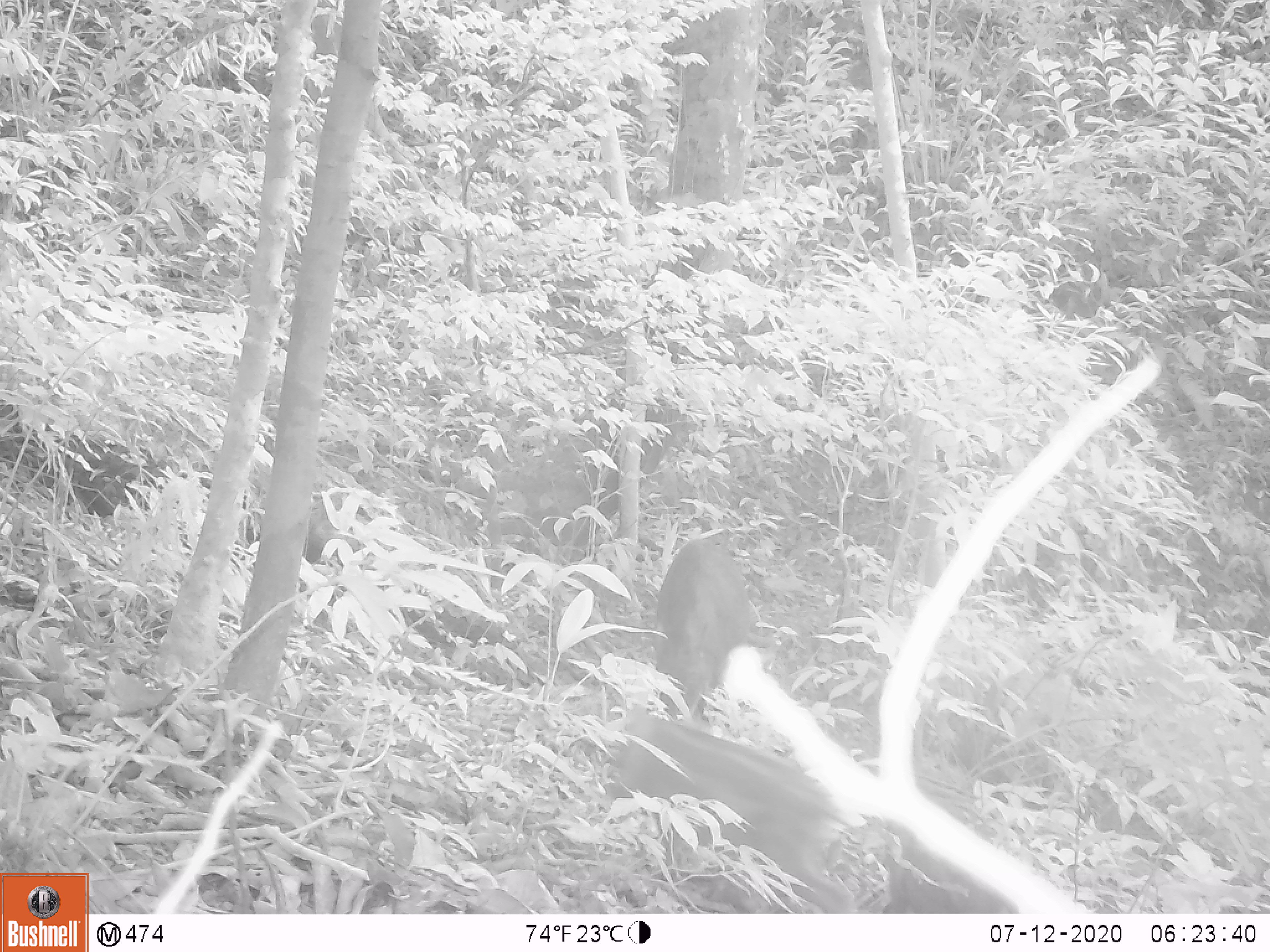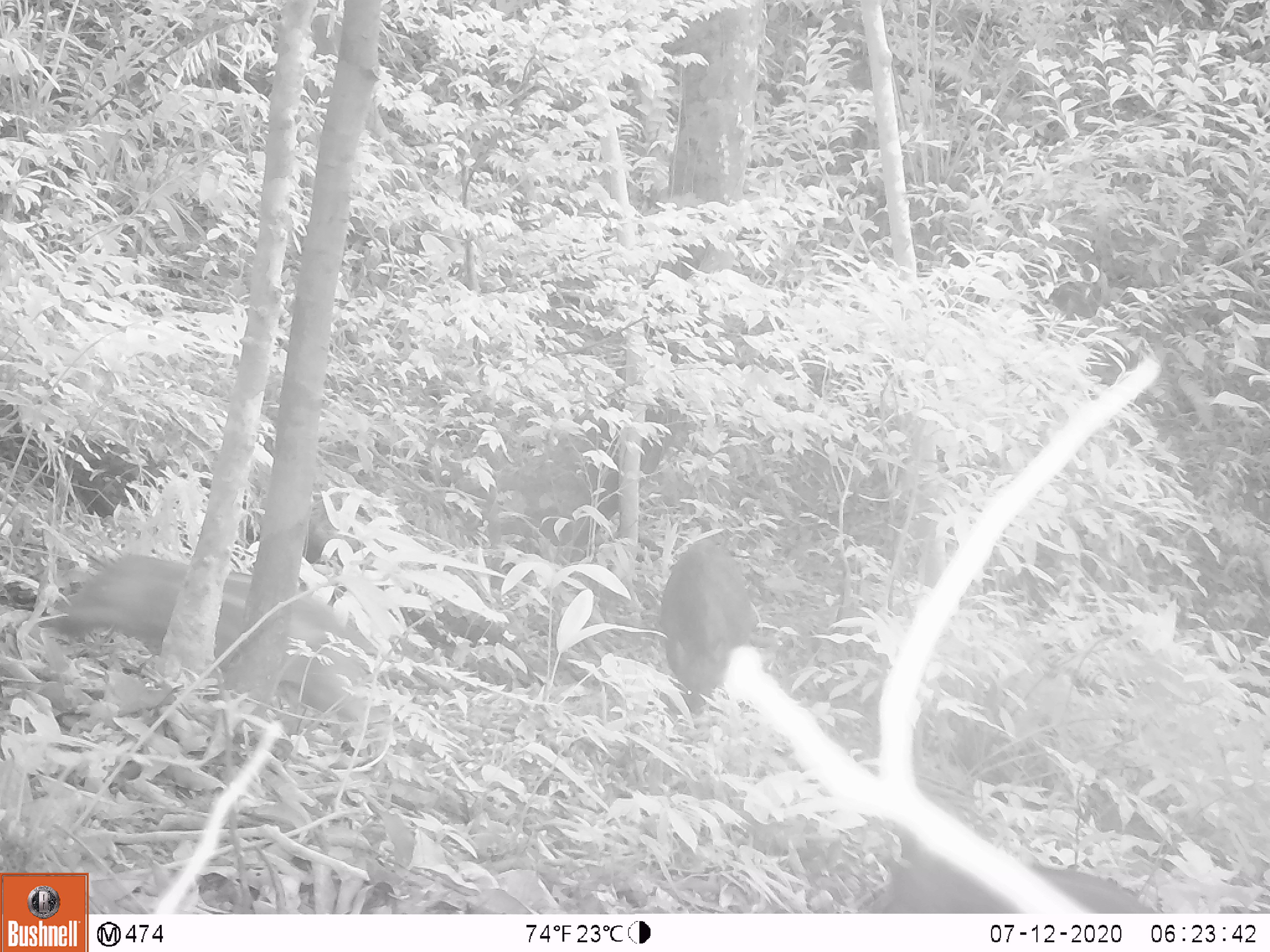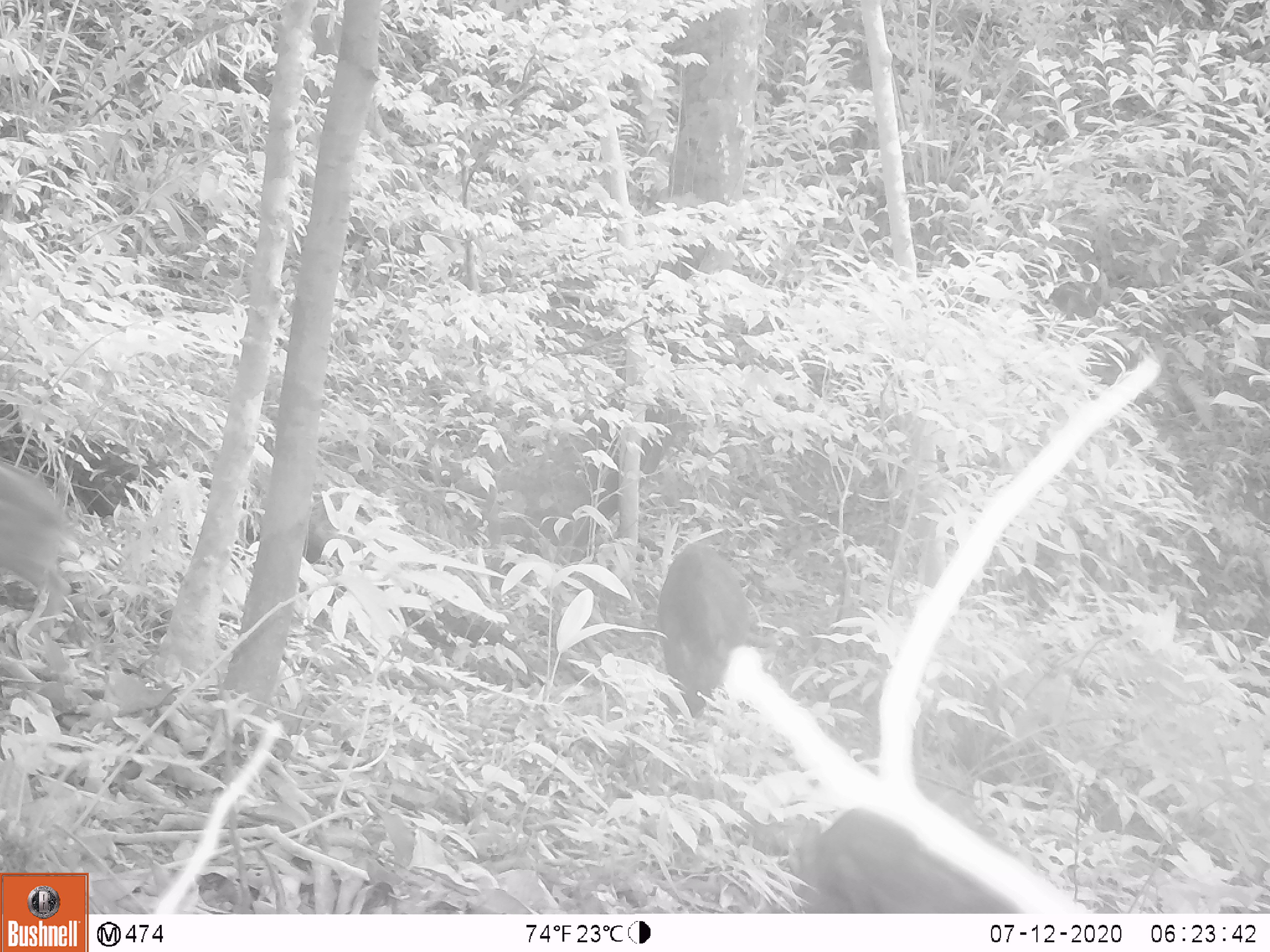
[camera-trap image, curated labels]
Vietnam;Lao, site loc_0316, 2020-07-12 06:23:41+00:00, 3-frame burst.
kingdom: Animalia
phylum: Chordata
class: Mammalia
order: Artiodactyla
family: Suidae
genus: Sus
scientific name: Sus scrofa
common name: eurasian wild pig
Eurasian wild pig (Sus scrofa). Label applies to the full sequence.